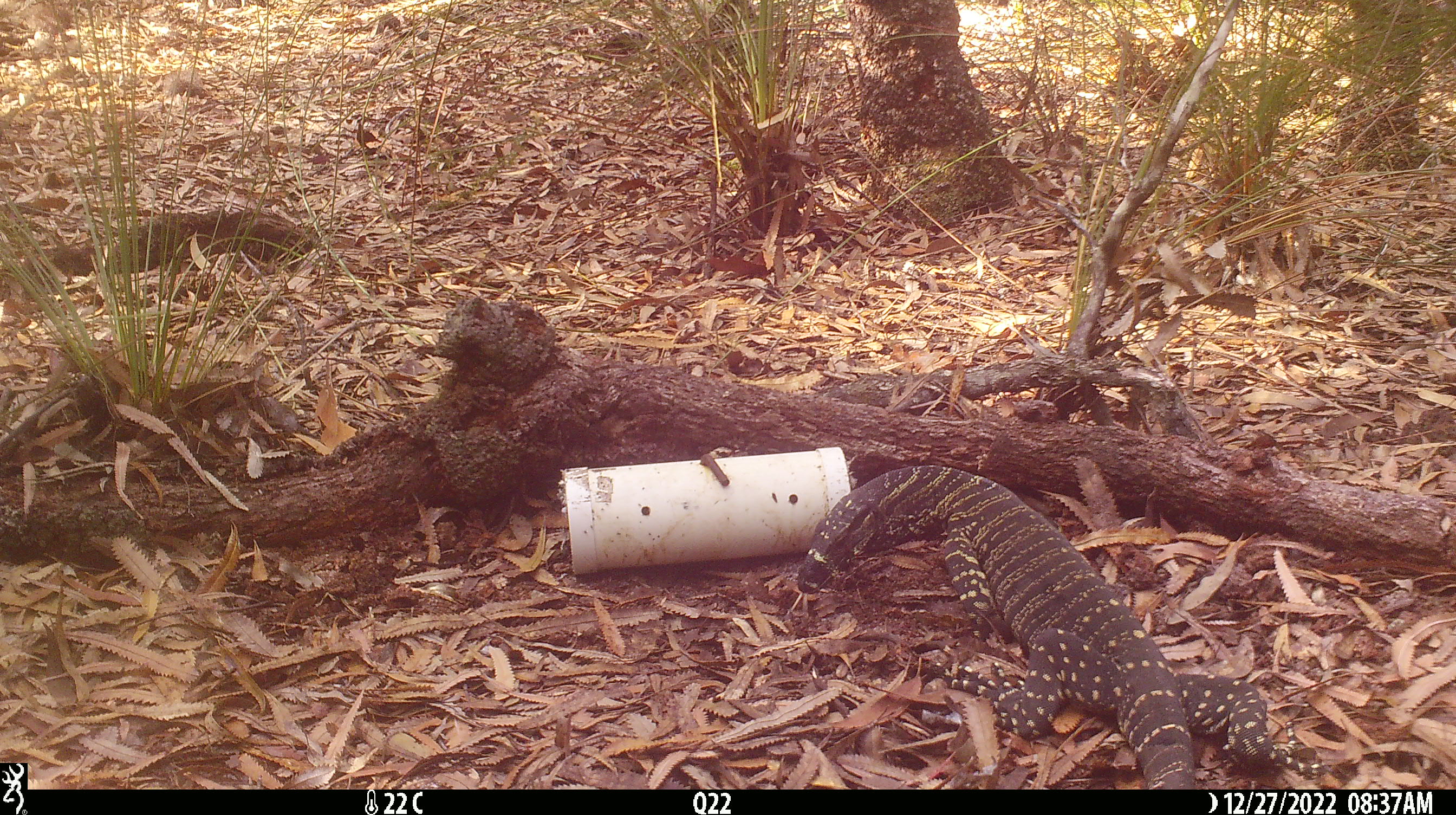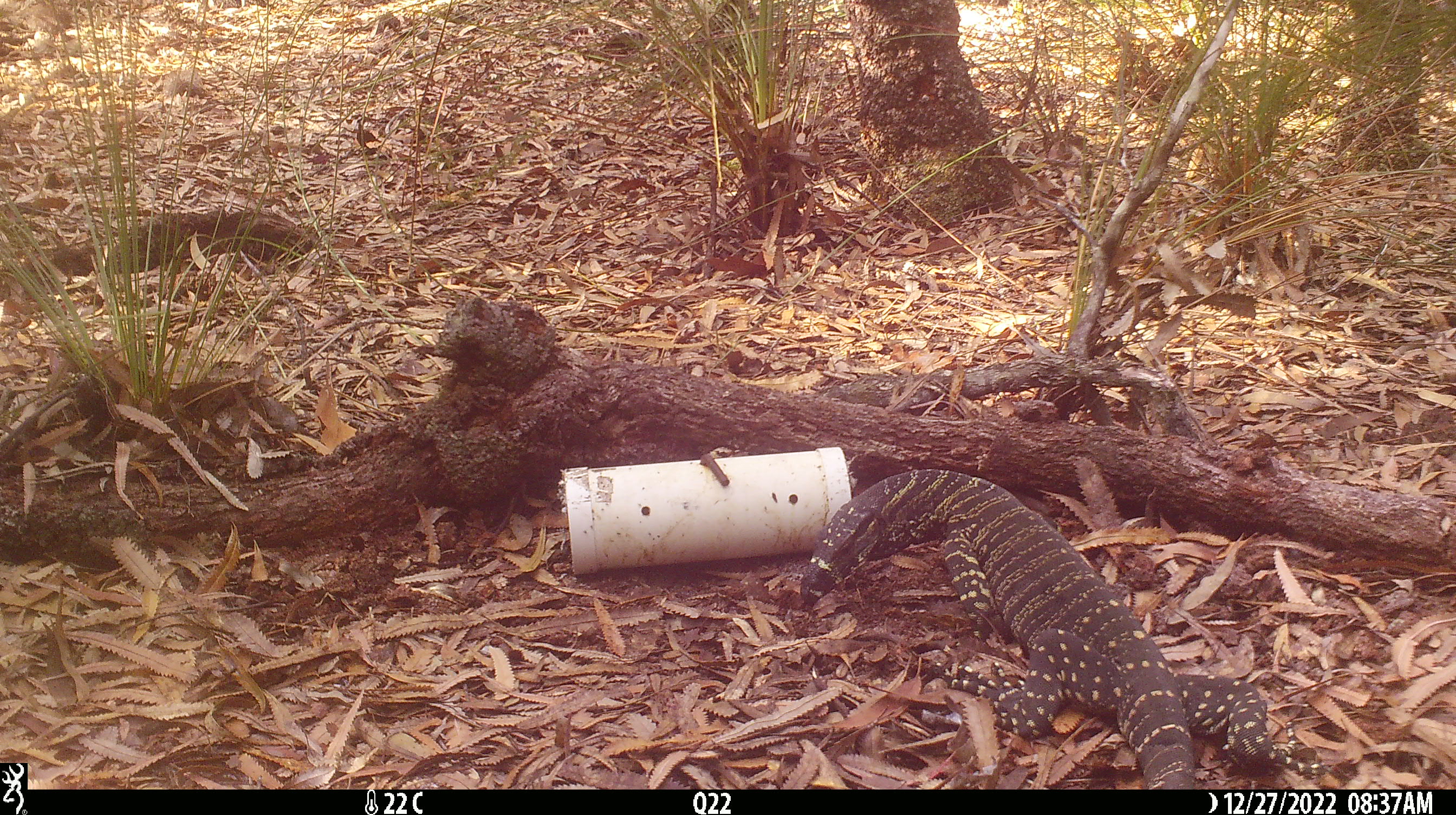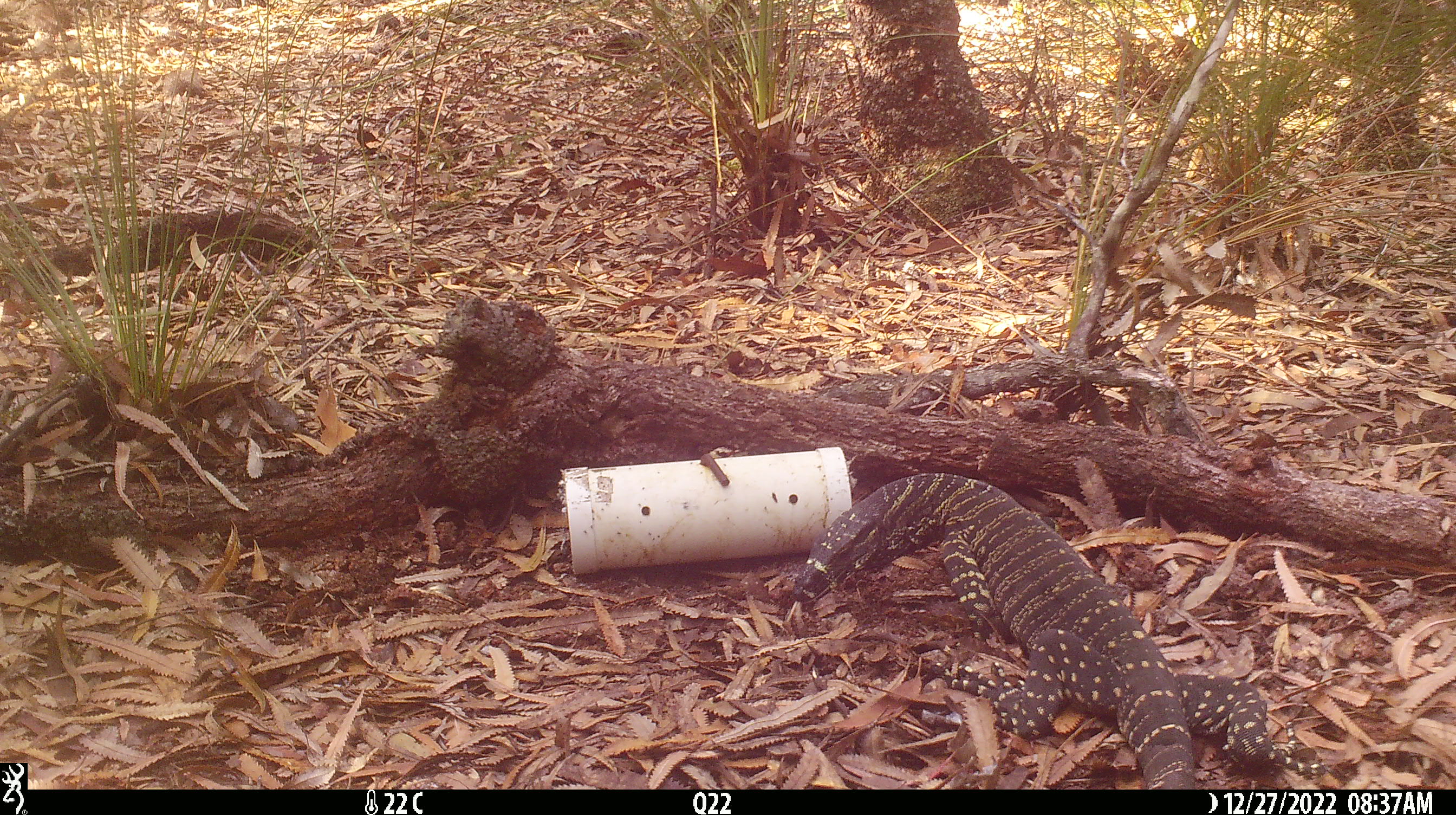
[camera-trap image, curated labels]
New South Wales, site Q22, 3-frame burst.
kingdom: Animalia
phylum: Chordata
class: Reptilia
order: Squamata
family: Varanidae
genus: Varanus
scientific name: Varanus varius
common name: lace monitor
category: goanna